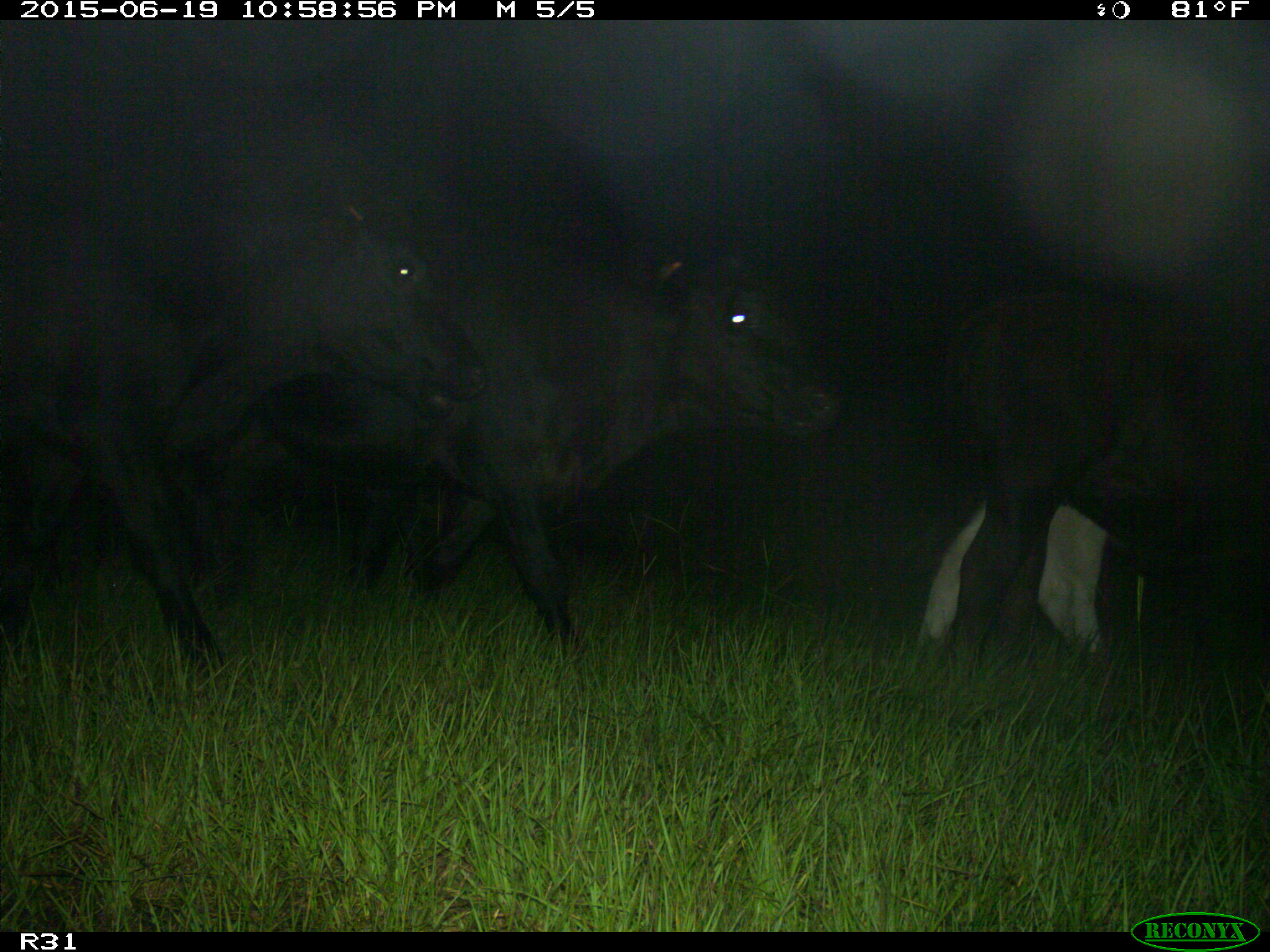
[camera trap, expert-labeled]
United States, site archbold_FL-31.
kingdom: Animalia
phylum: Chordata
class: Mammalia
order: Artiodactyla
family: Bovidae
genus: Bos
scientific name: Bos taurus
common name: domestic cow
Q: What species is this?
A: Bos taurus (domestic cow).